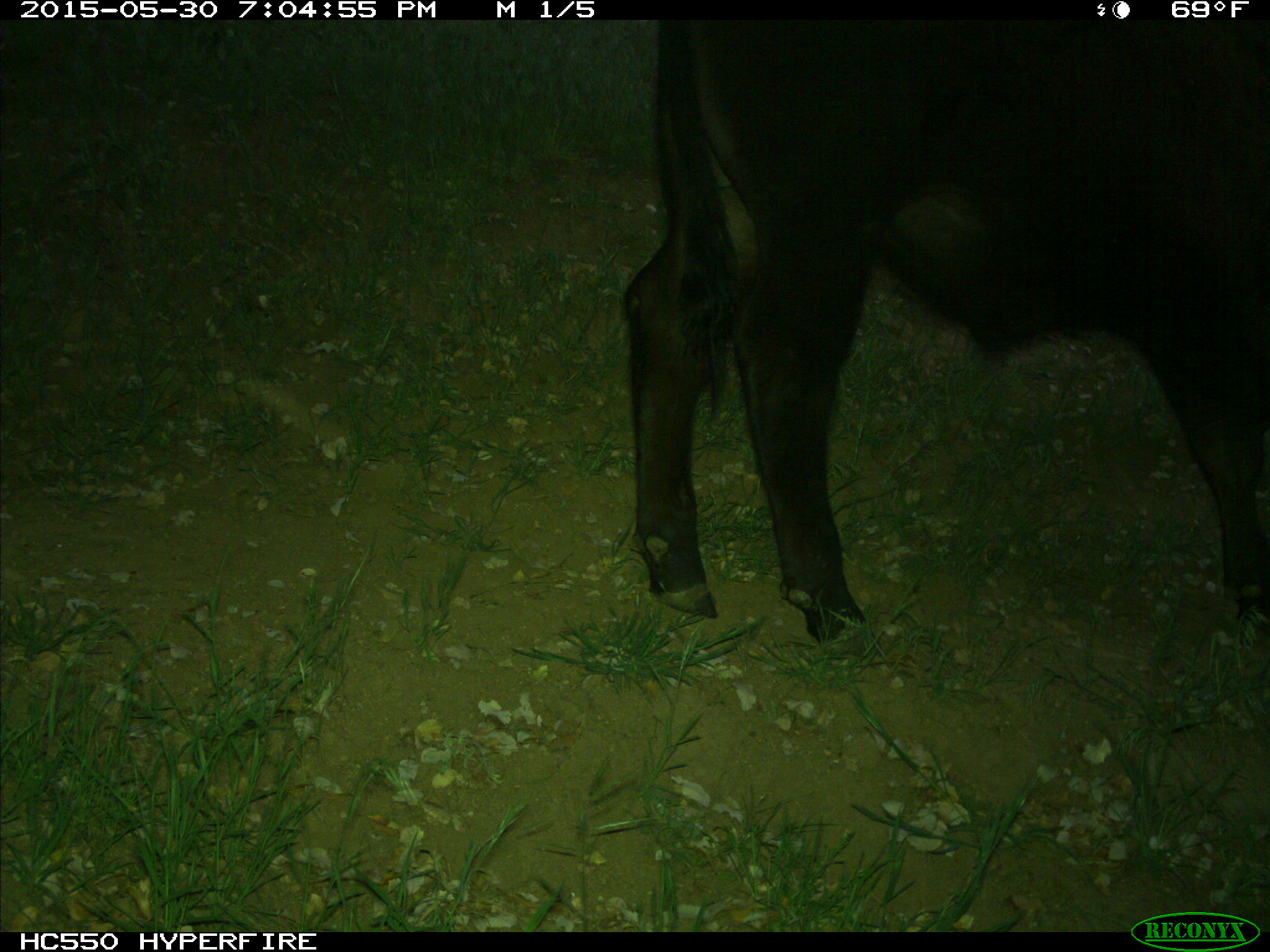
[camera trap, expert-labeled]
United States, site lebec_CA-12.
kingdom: Animalia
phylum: Chordata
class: Mammalia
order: Artiodactyla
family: Bovidae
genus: Bos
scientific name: Bos taurus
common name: domestic cow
Bos taurus (domestic cow).